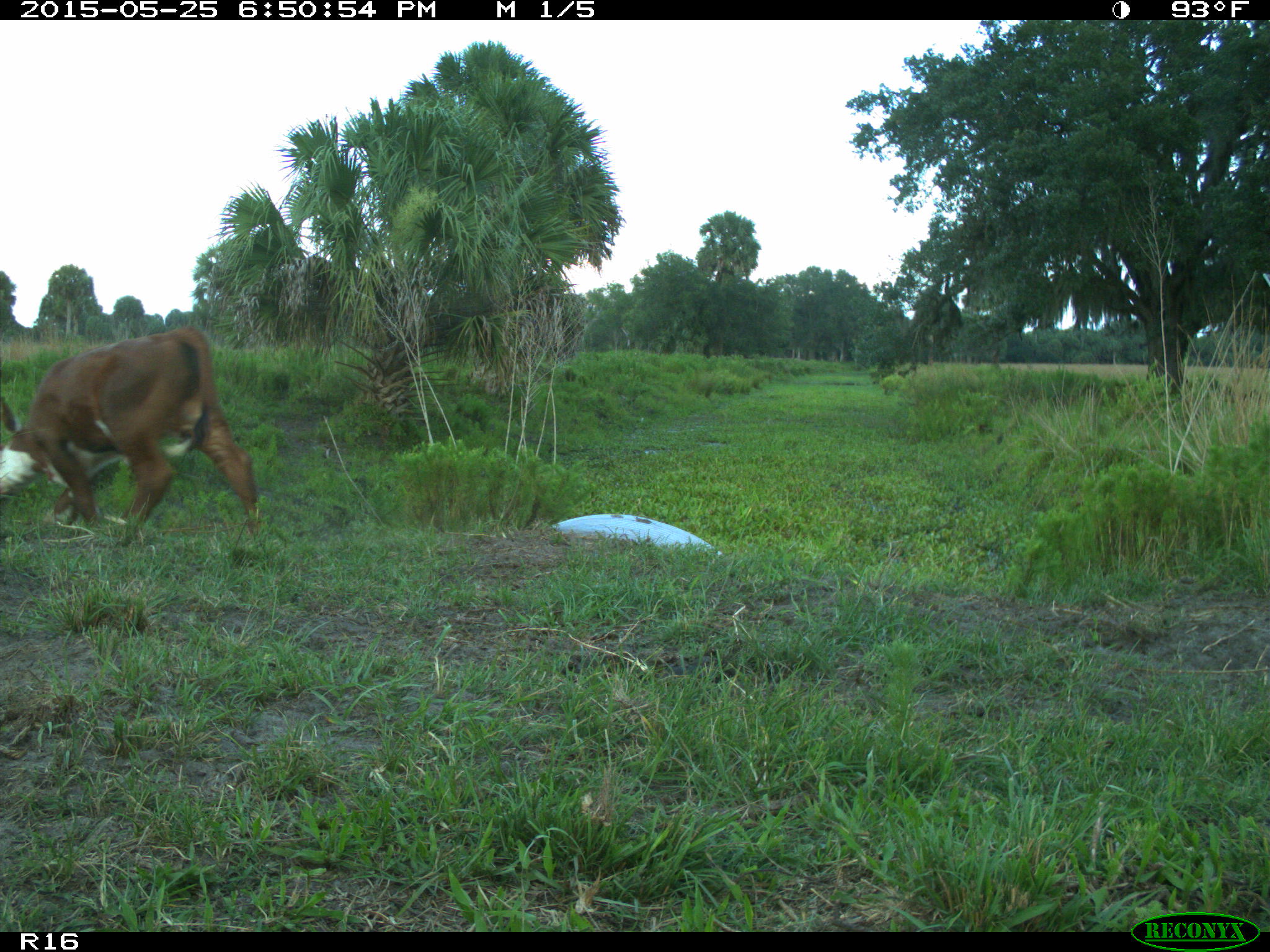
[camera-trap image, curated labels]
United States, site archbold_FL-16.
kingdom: Animalia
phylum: Chordata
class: Mammalia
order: Artiodactyla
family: Bovidae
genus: Bos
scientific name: Bos taurus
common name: domestic cow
Bos taurus (domestic cow).